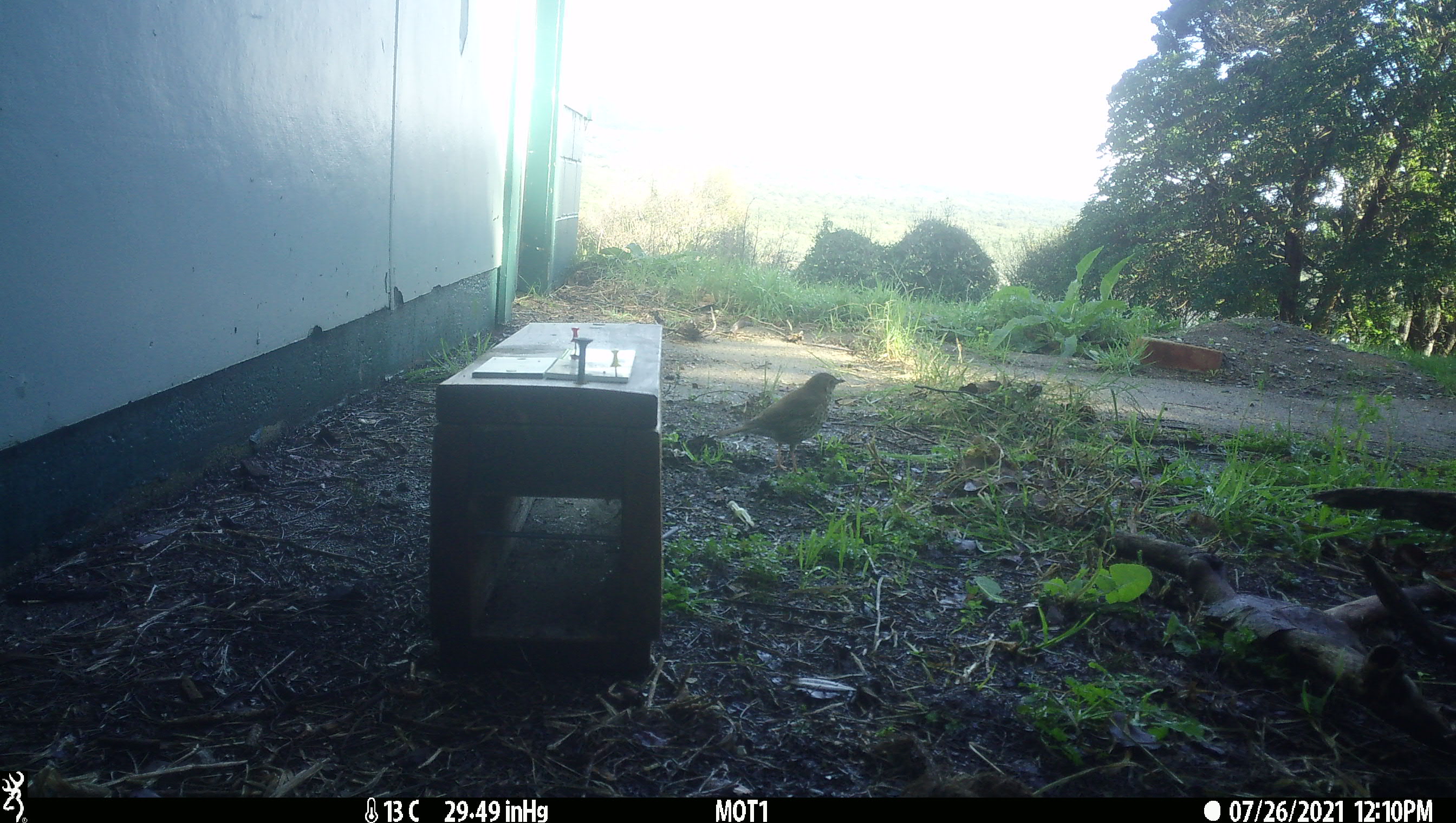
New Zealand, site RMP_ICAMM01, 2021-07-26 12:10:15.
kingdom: Animalia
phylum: Chordata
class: Aves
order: Passeriformes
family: Turdidae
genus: Turdus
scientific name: Turdus philomelos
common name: song thrush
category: thrush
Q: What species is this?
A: Thrush (song thrush) (Turdus philomelos).